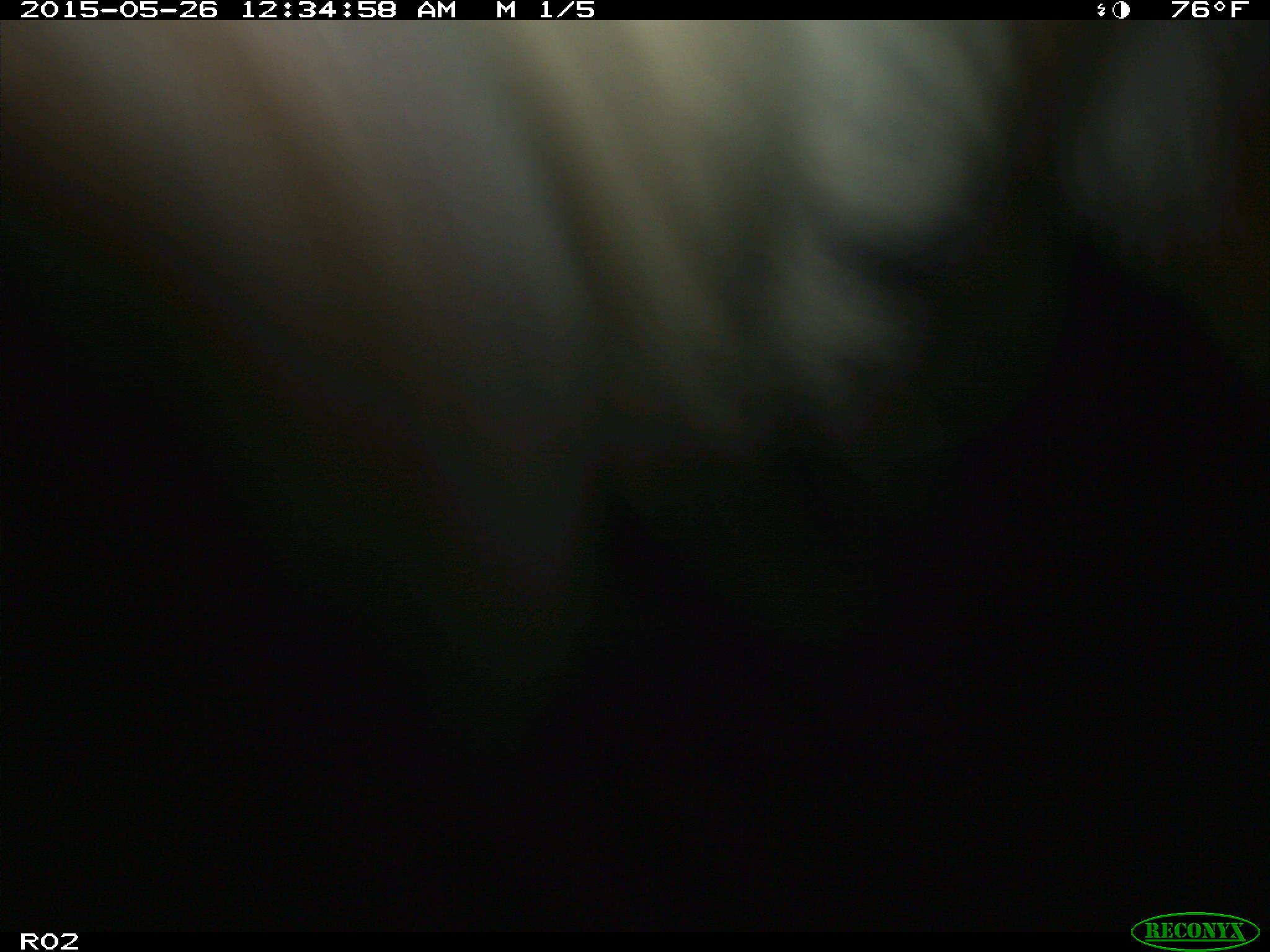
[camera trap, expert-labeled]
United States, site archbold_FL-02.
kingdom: Animalia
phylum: Chordata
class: Mammalia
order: Artiodactyla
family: Bovidae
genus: Bos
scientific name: Bos taurus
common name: domestic cow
Bos taurus (domestic cow).